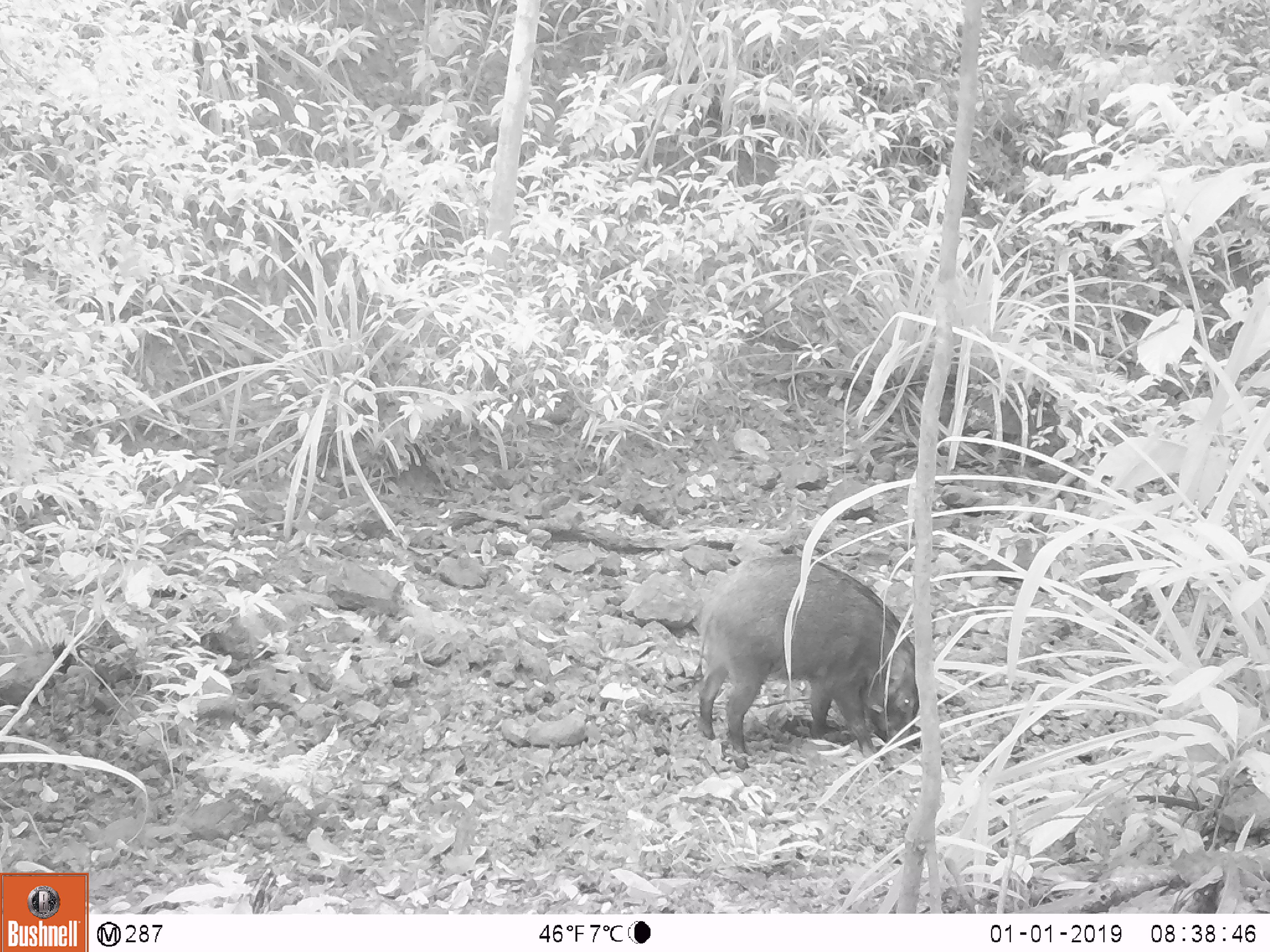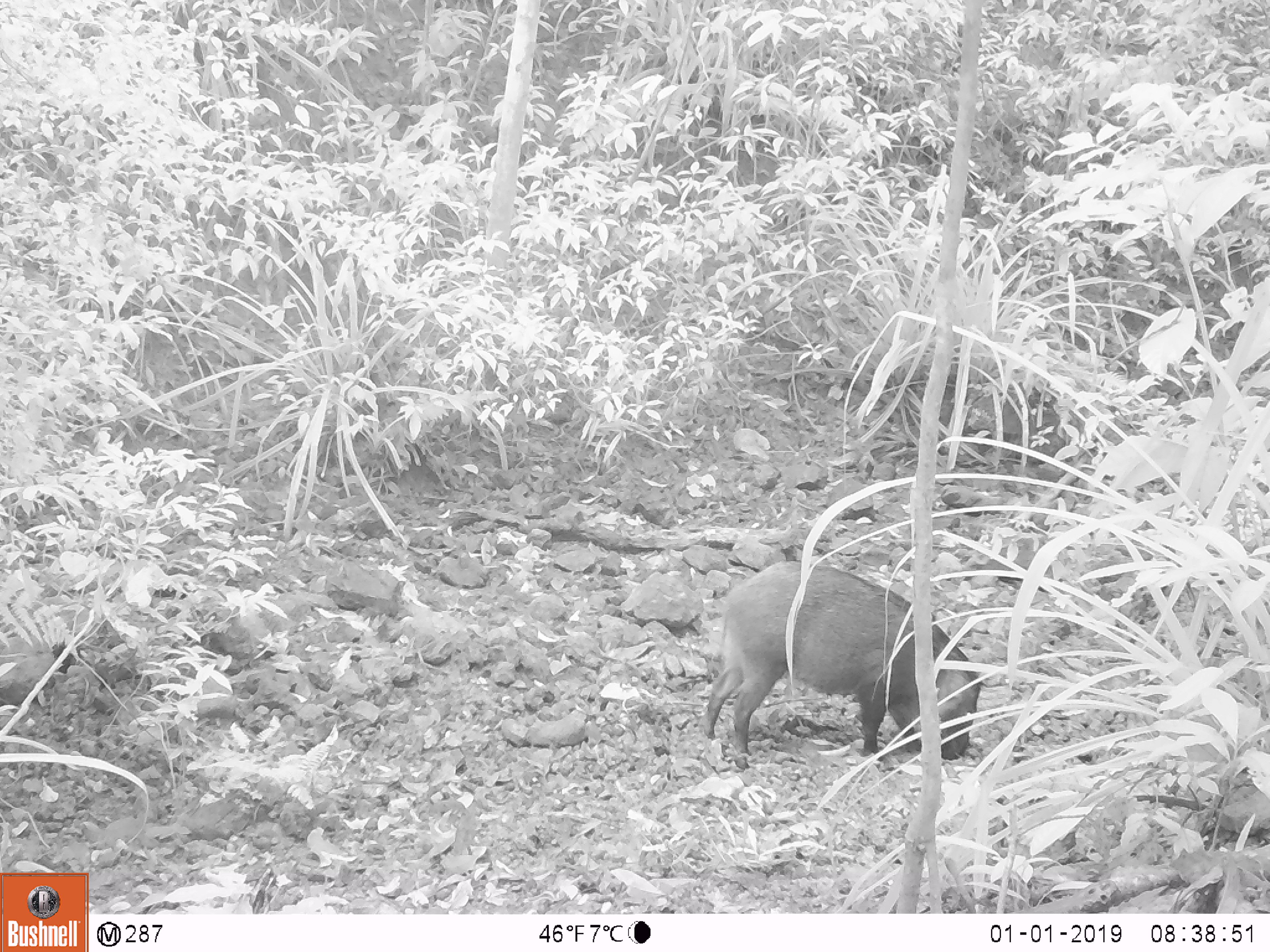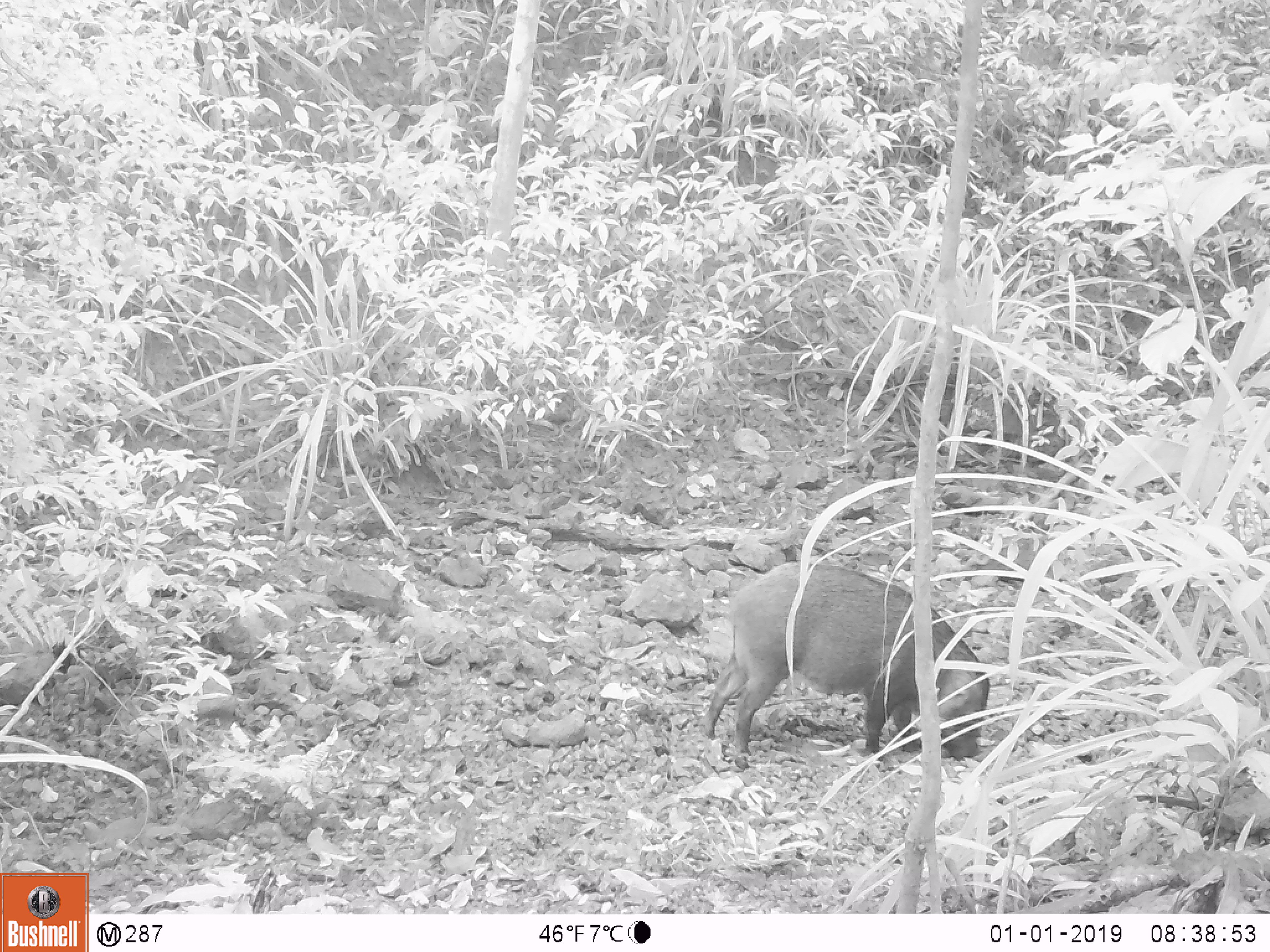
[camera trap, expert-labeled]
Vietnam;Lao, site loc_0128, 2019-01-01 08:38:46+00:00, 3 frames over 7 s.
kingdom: Animalia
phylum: Chordata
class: Mammalia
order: Artiodactyla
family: Suidae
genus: Sus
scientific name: Sus scrofa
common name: eurasian wild pig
Eurasian wild pig (Sus scrofa). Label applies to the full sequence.